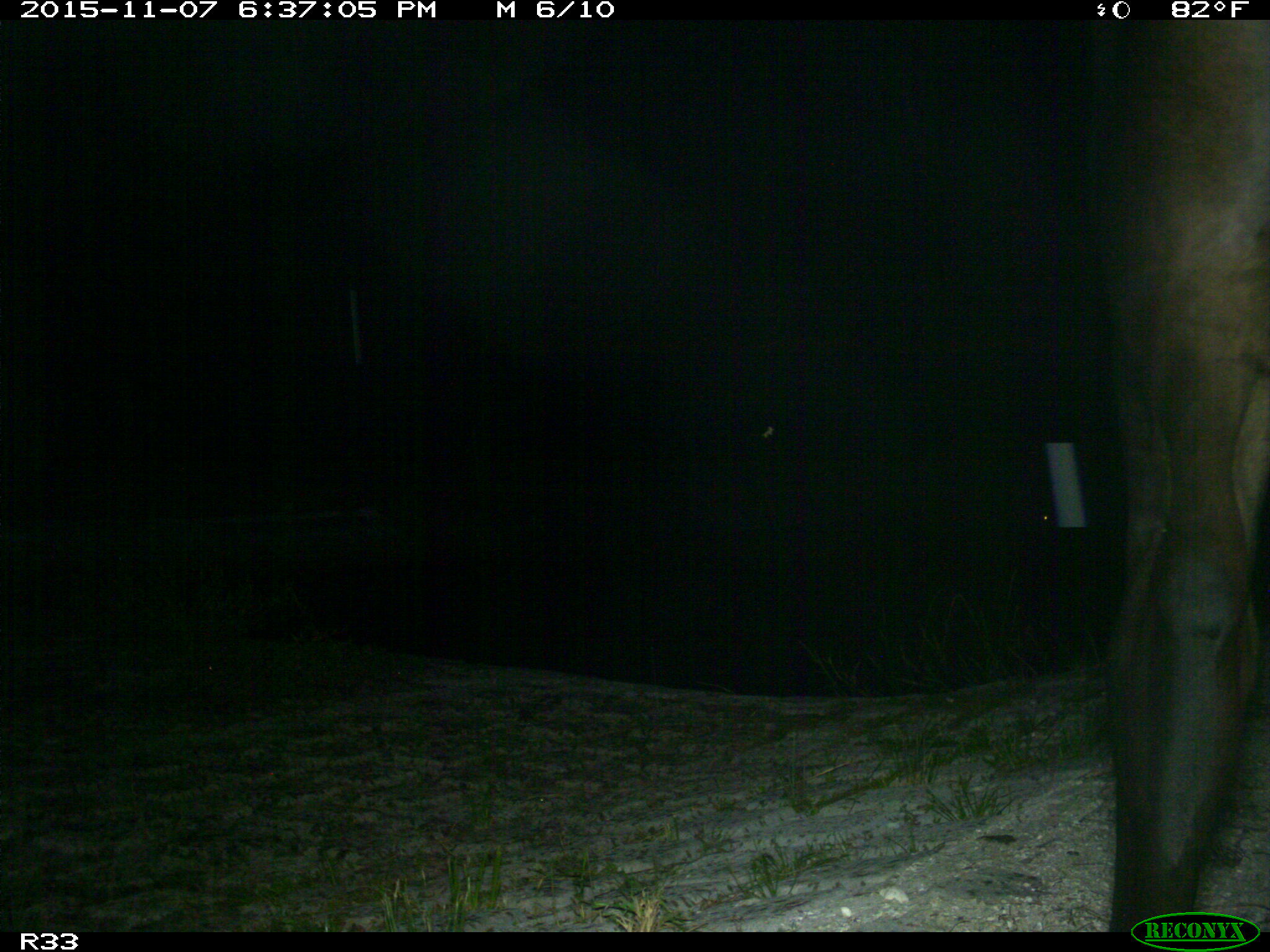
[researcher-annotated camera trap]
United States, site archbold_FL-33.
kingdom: Animalia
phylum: Chordata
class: Mammalia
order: Artiodactyla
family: Bovidae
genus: Bos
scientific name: Bos taurus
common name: domestic cow